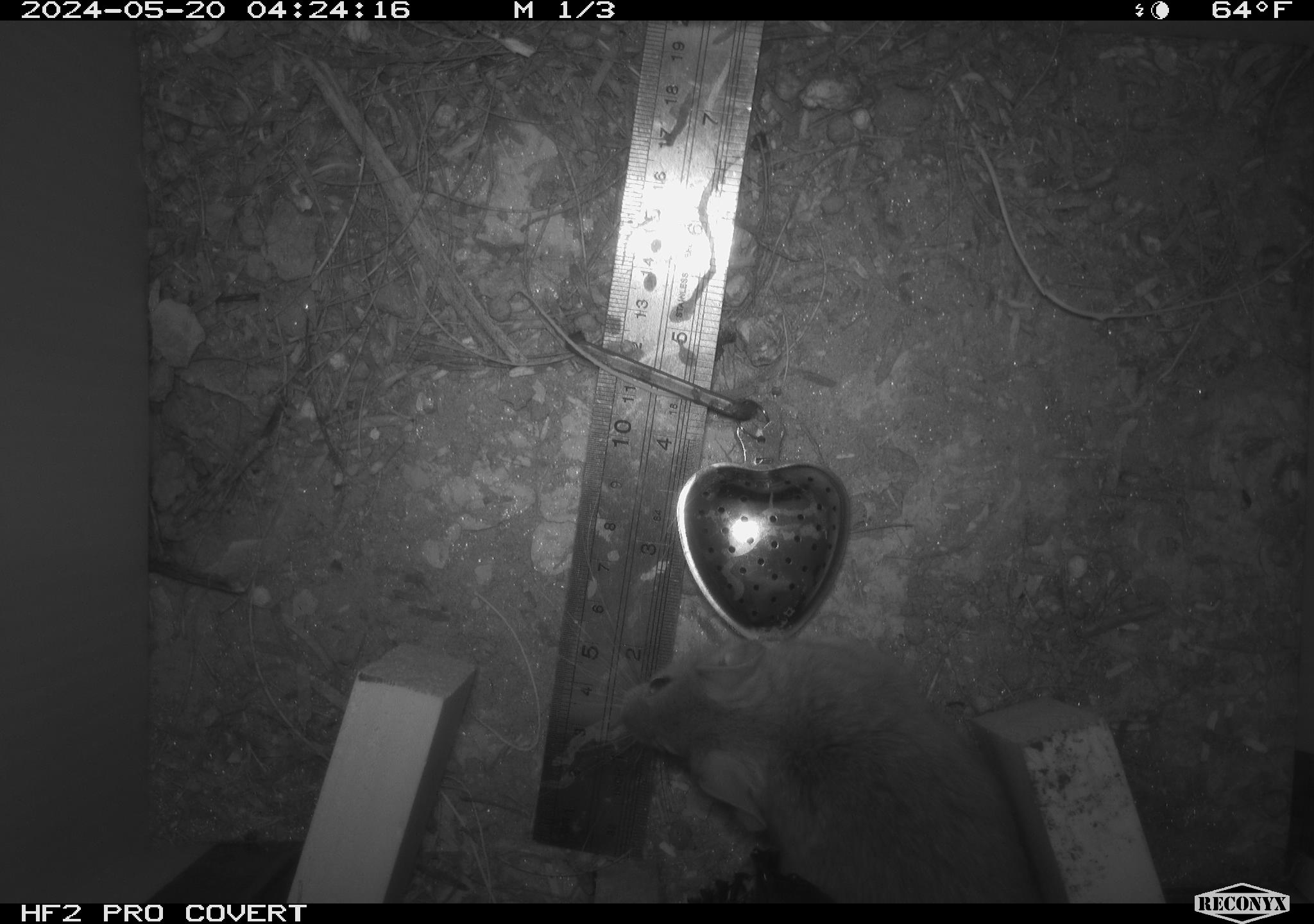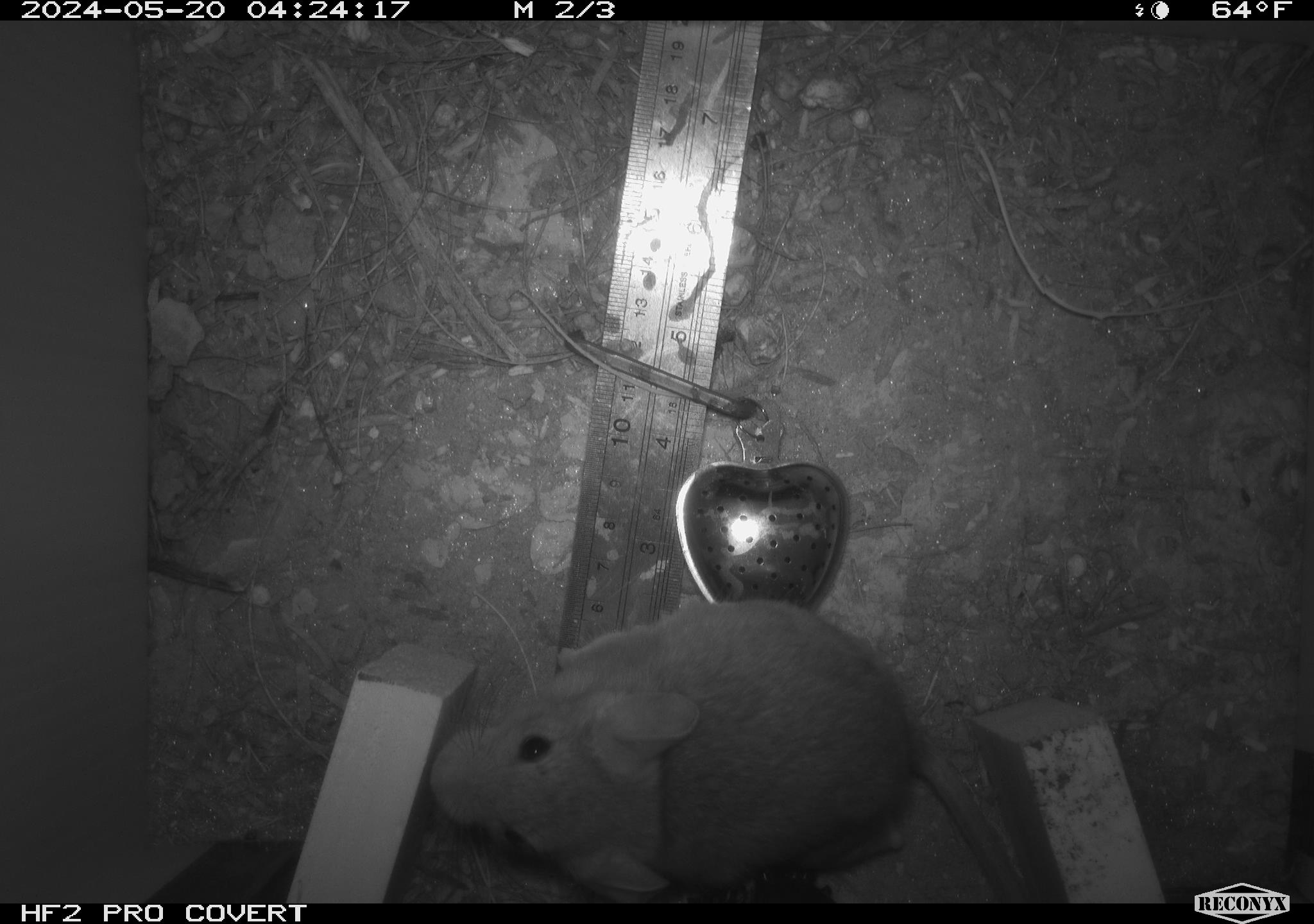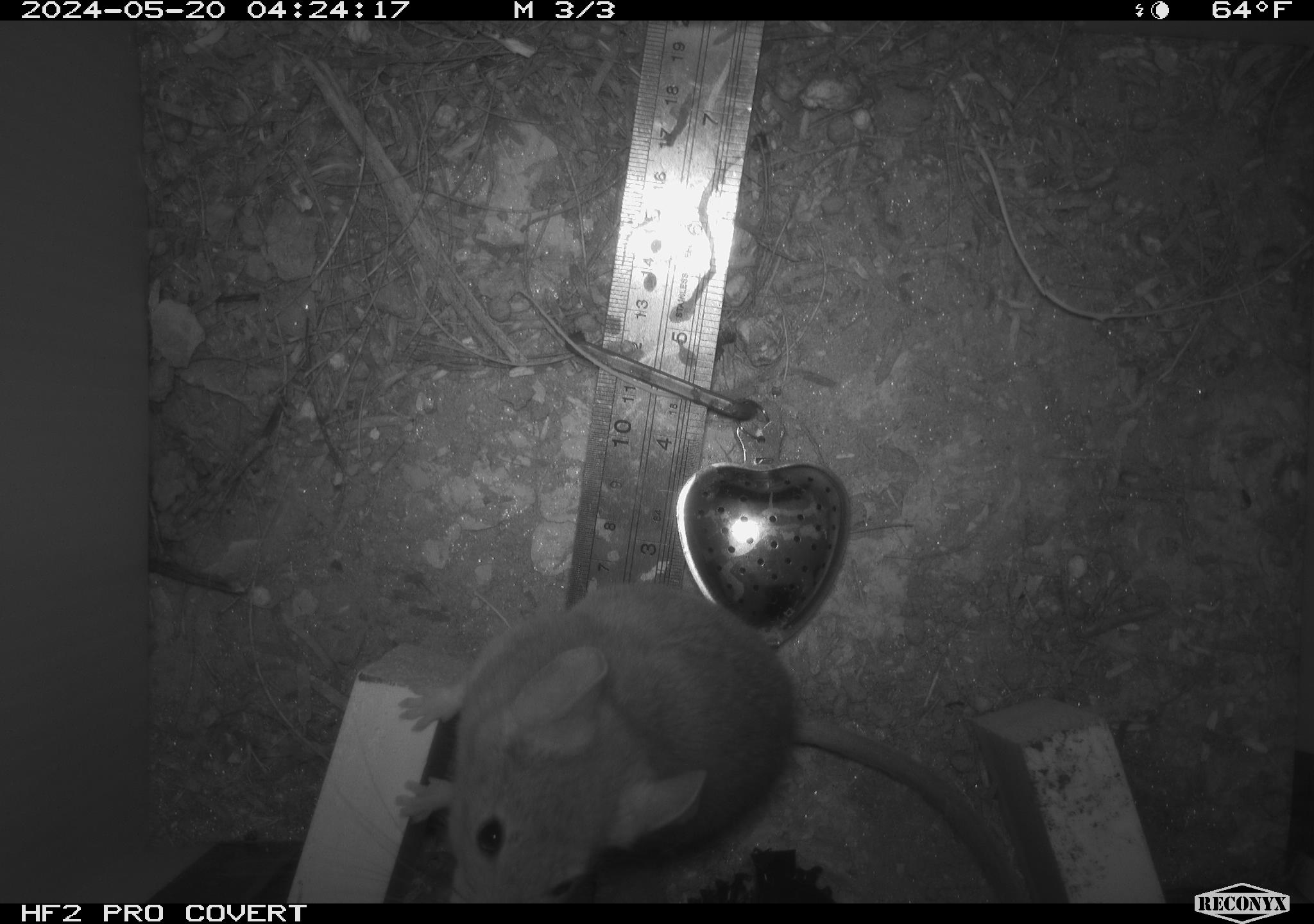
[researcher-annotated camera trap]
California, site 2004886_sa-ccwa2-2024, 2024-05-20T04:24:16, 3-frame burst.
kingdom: Animalia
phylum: Chordata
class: Mammalia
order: Rodentia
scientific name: Rodentia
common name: woodrat or rat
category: woodrat or rat species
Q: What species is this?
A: Woodrat or rat species (woodrat or rat) (Rodentia).